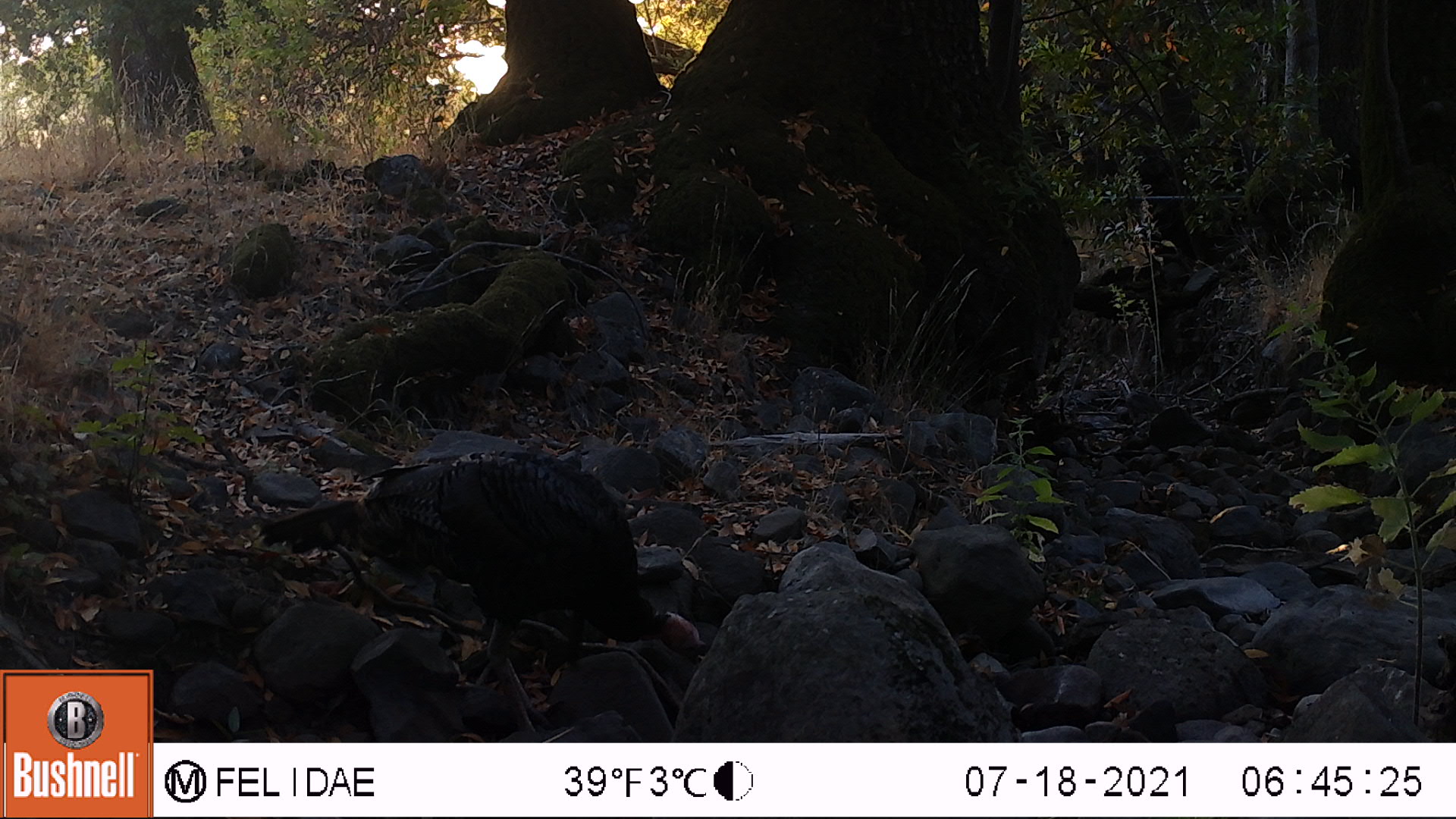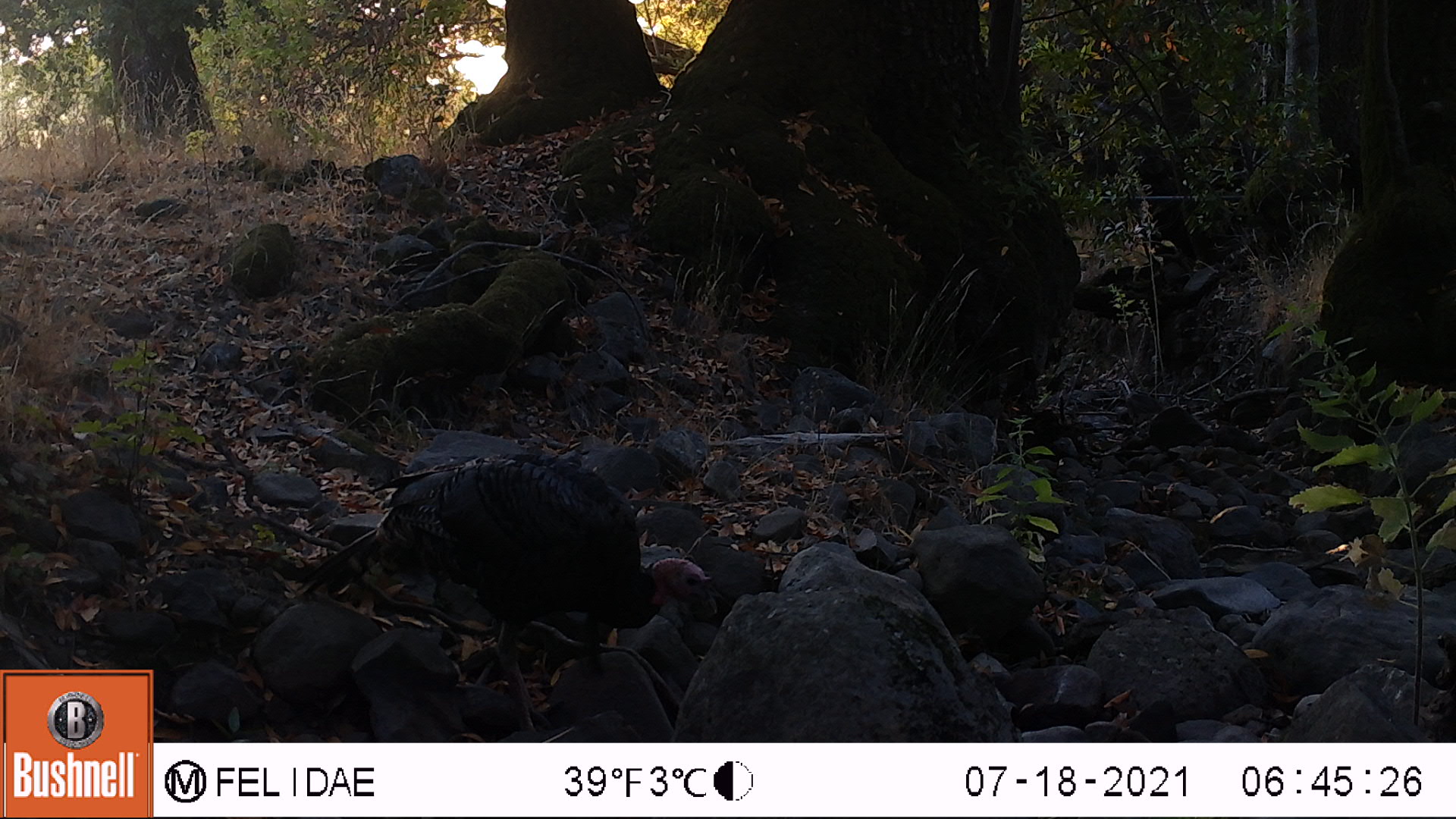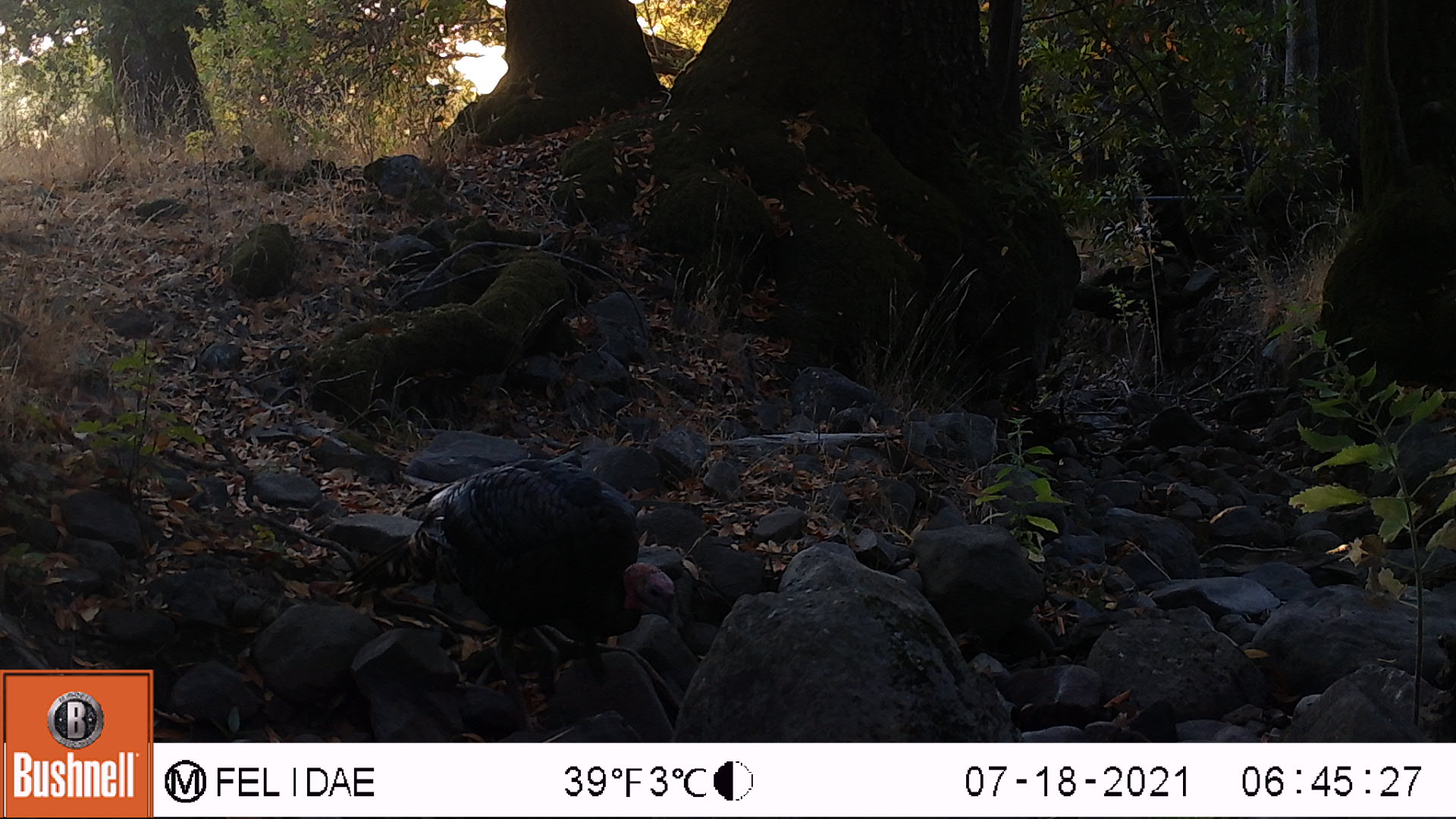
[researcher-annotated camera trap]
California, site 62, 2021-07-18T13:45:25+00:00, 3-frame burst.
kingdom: Animalia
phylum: Chordata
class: Aves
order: Galliformes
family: Phasianidae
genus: Meleagris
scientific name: Meleagris gallopavo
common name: turkey